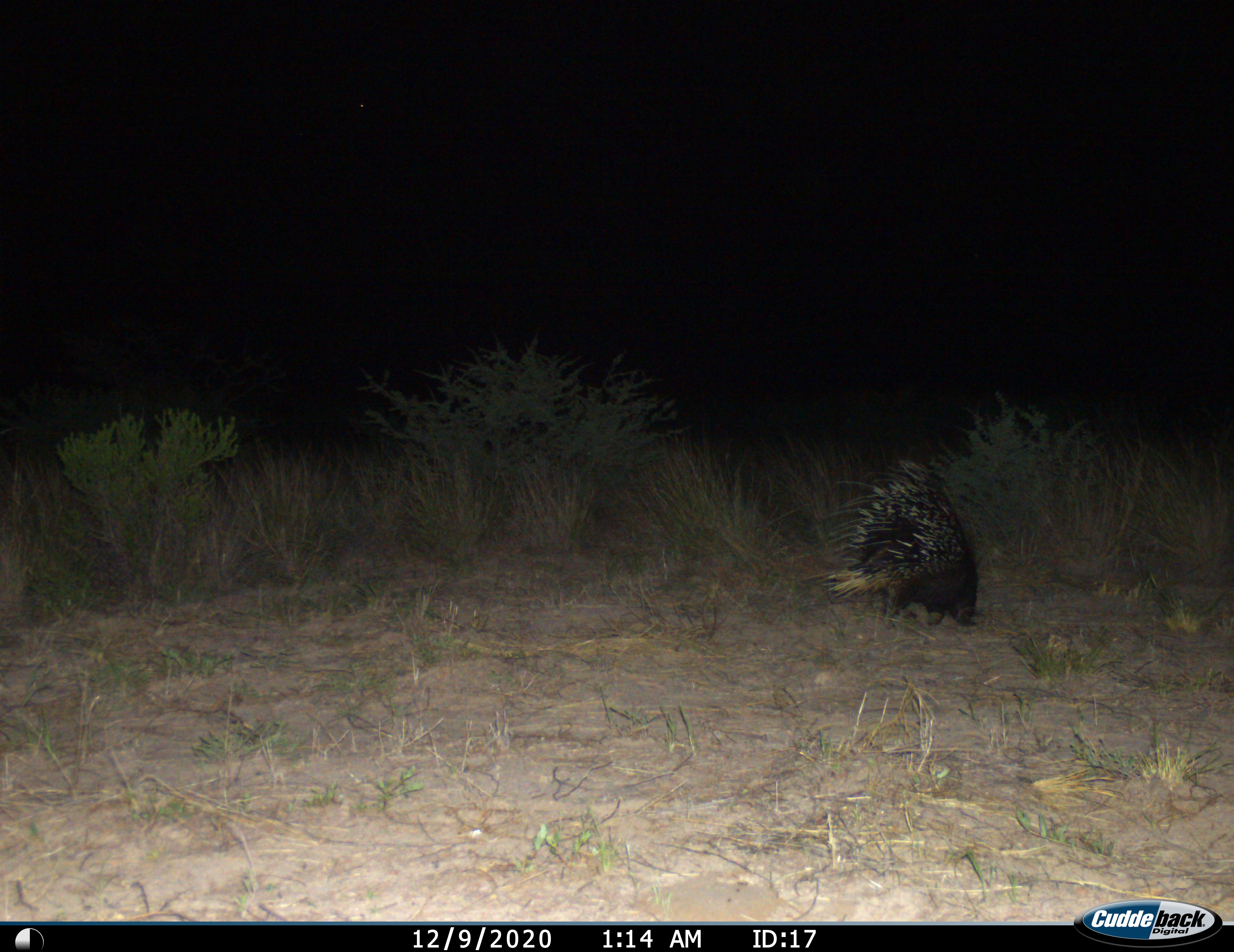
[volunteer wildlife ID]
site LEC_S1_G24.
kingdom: Animalia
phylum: Chordata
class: Mammalia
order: Rodentia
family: Hystricidae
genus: Hystrix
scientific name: Hystrix cristata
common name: crested porcupine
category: porcupine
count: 1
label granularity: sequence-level